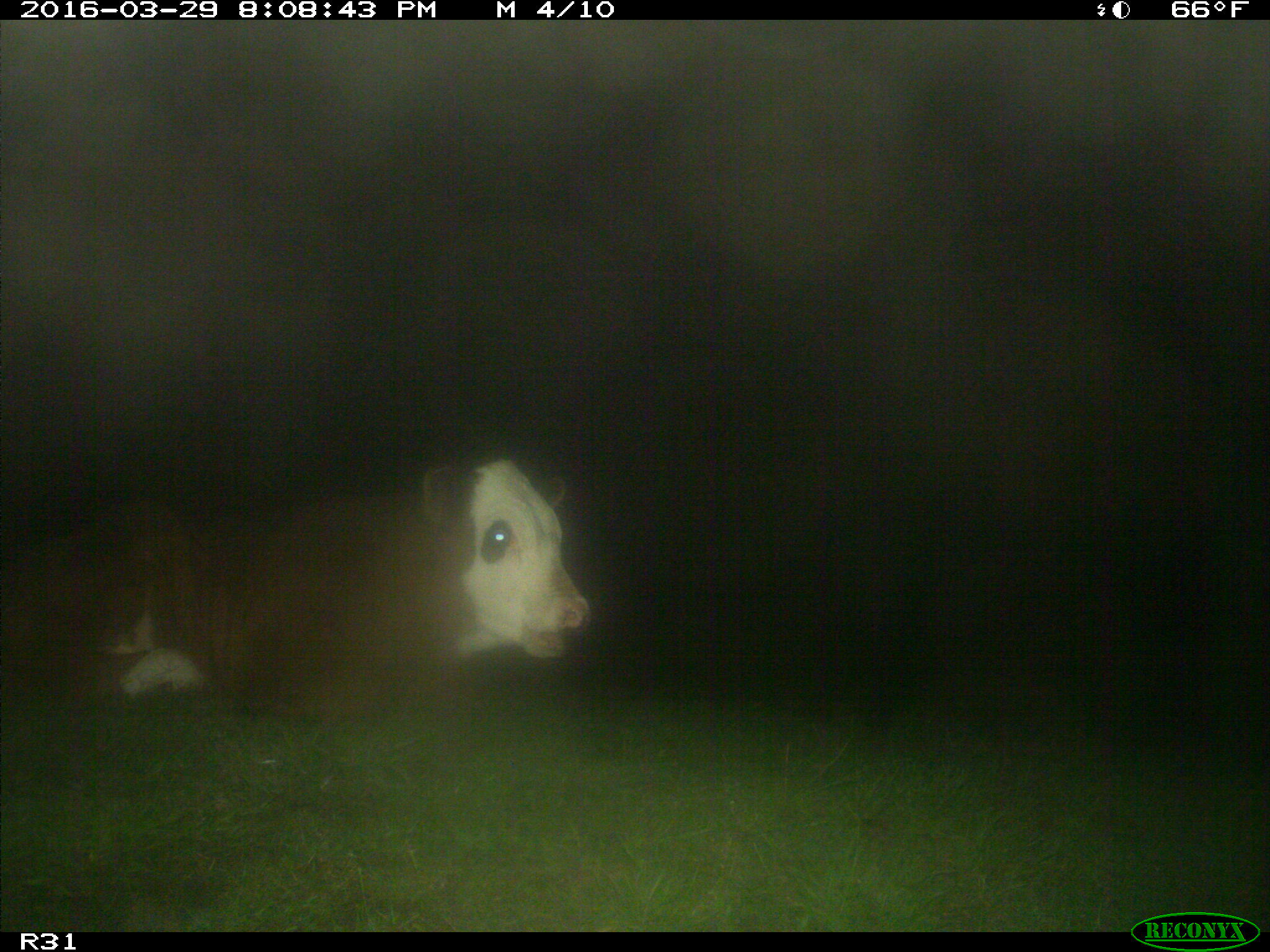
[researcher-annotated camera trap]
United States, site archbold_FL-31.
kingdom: Animalia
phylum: Chordata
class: Mammalia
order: Artiodactyla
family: Bovidae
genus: Bos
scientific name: Bos taurus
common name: domestic cow